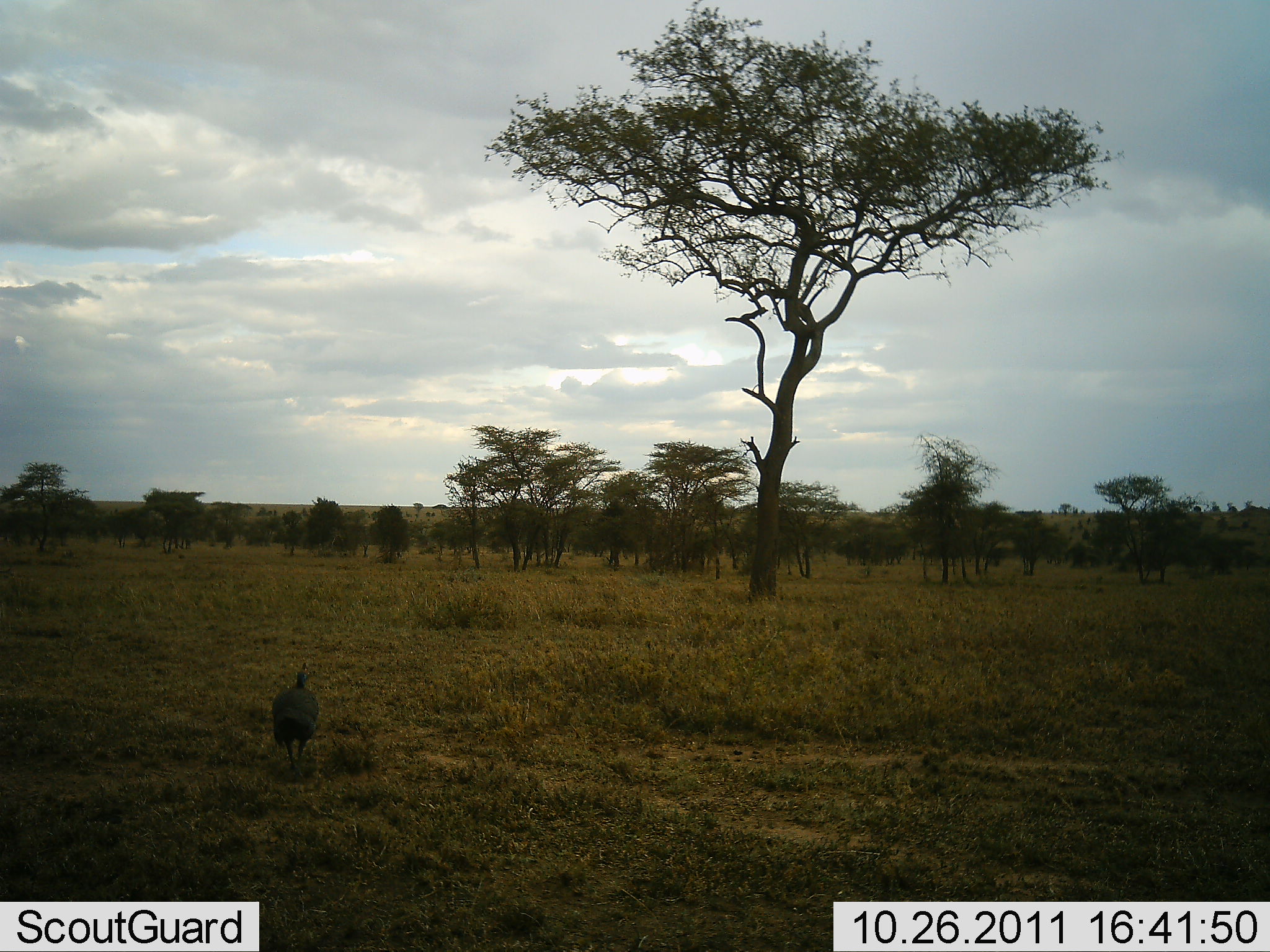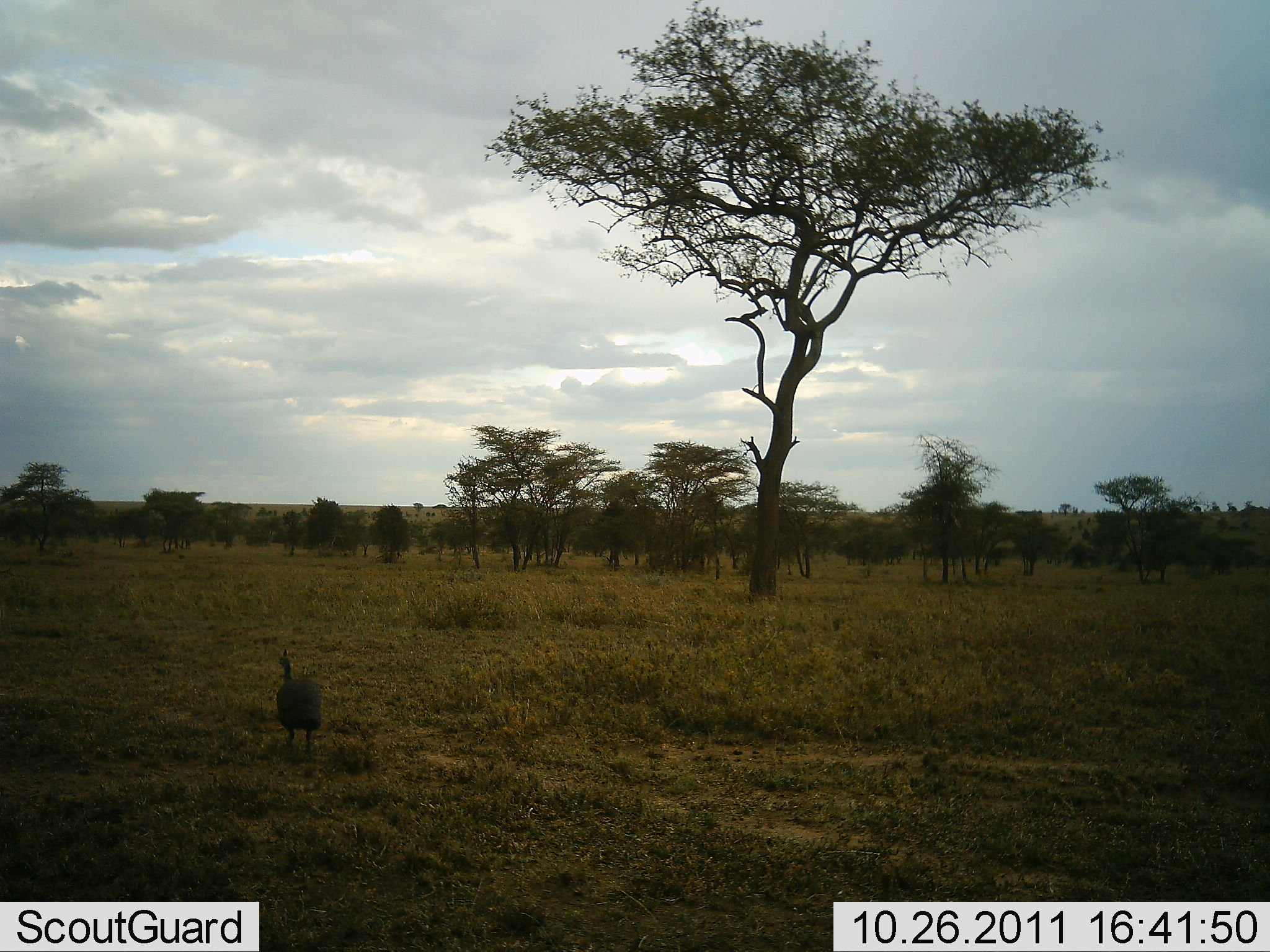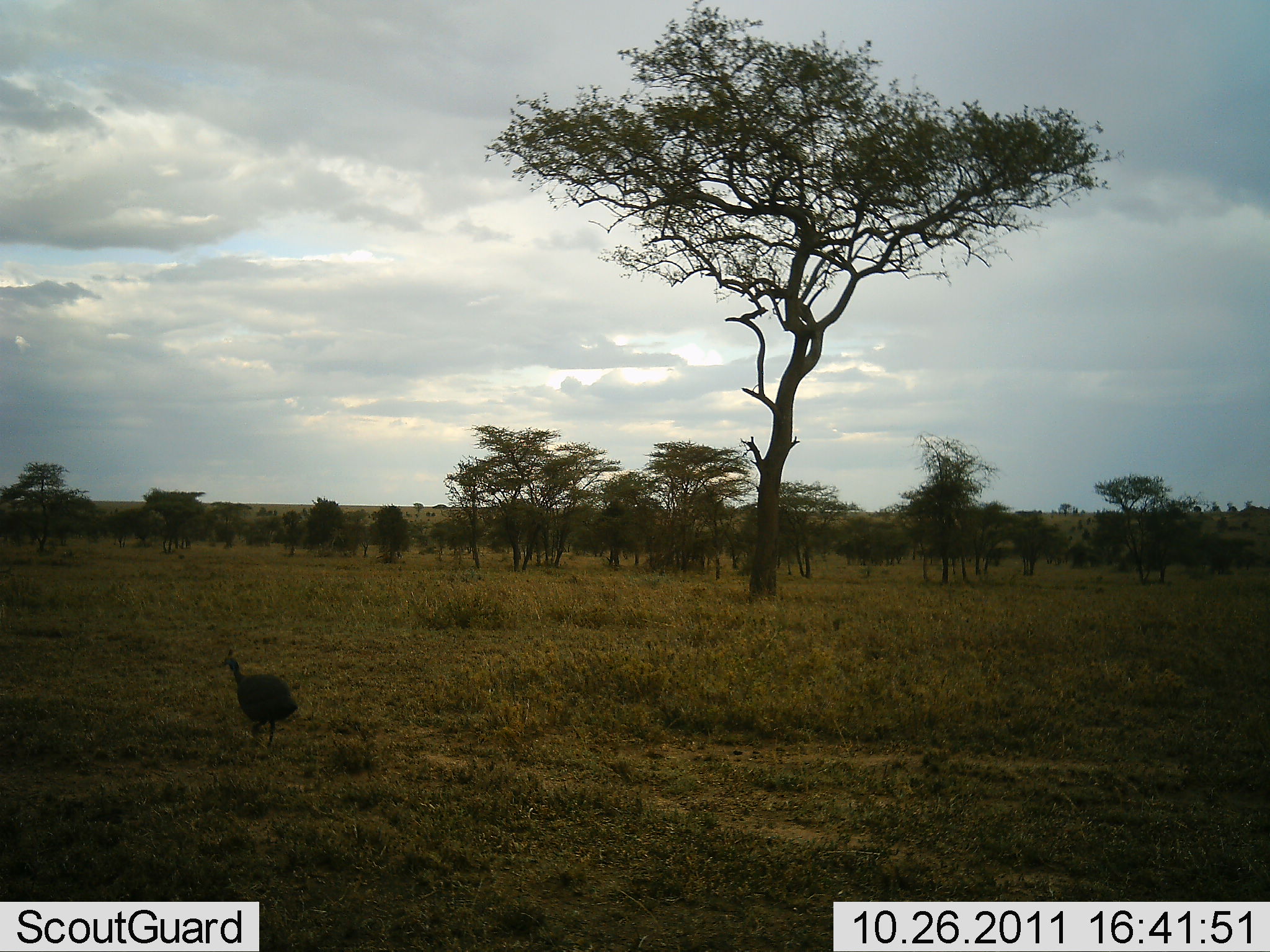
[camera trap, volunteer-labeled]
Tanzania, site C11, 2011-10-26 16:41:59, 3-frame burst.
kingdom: Animalia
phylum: Chordata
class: Aves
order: Galliformes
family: Numididae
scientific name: Numididae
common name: guinea fowl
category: guineafowl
Guineafowl (guinea fowl) (Numididae), count 1. Behavior (volunteer vote fractions): standing 8%, resting 0%, moving 92%, interacting 0%. Young present (vote fraction): 0%. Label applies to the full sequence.